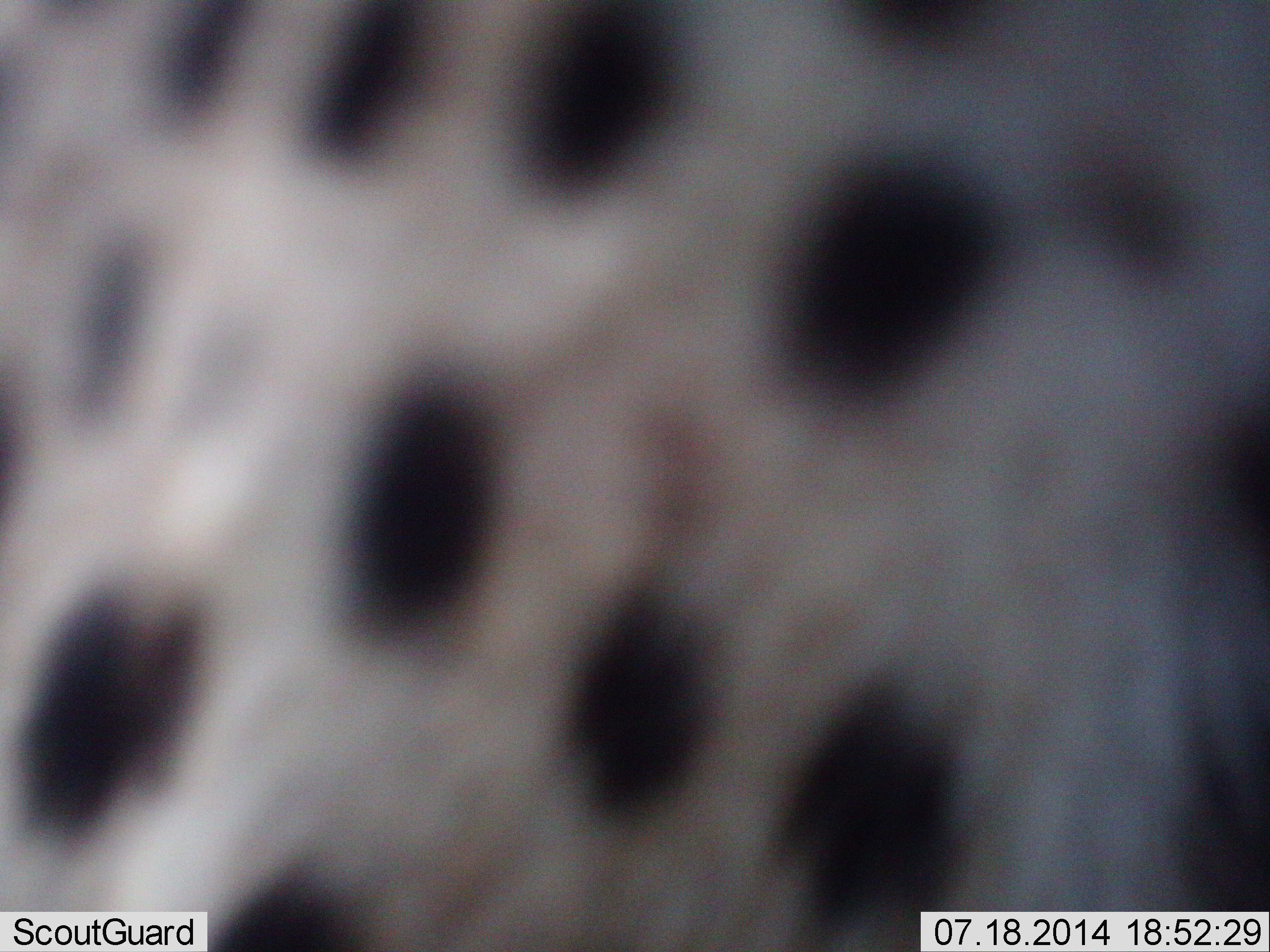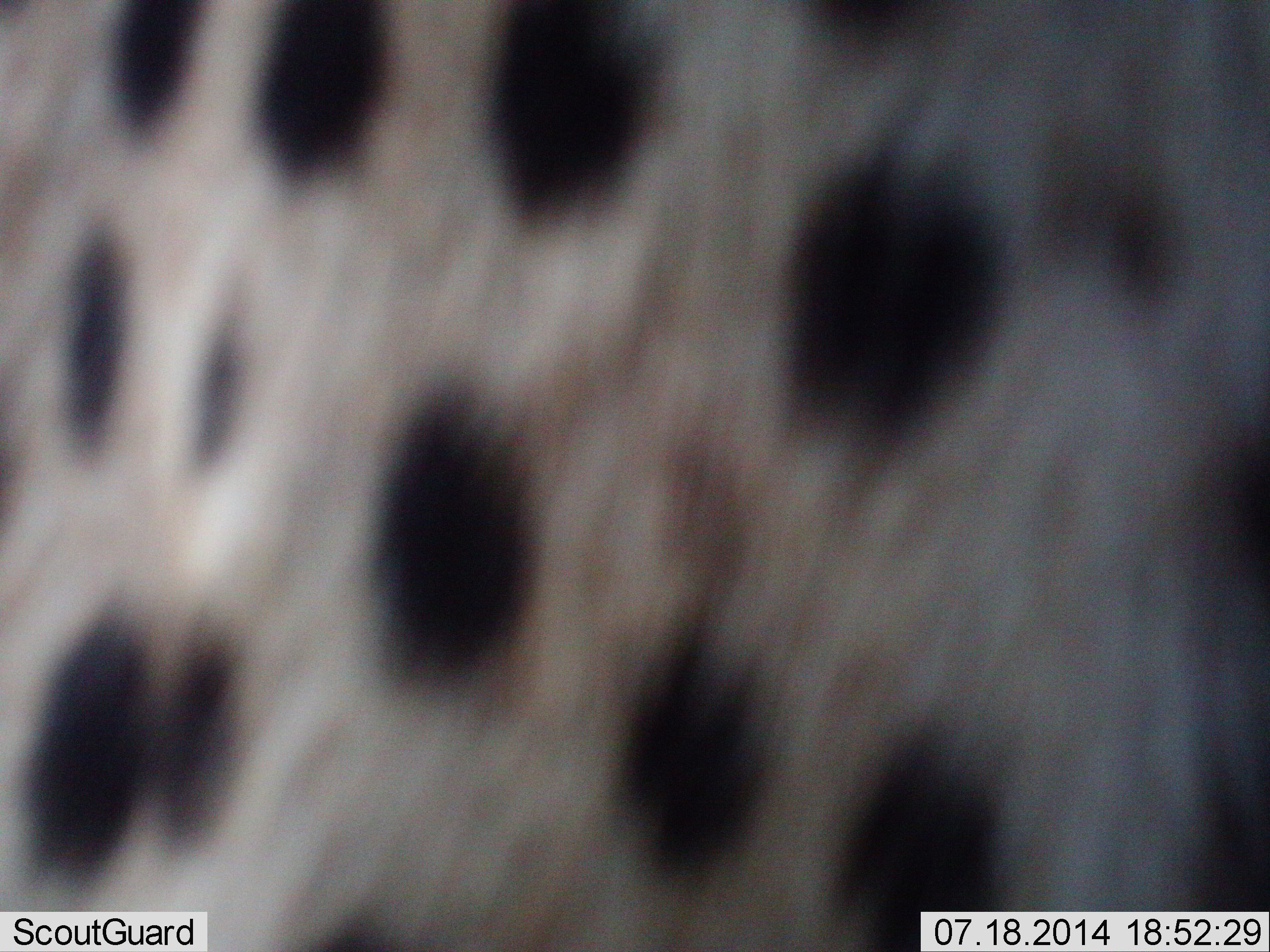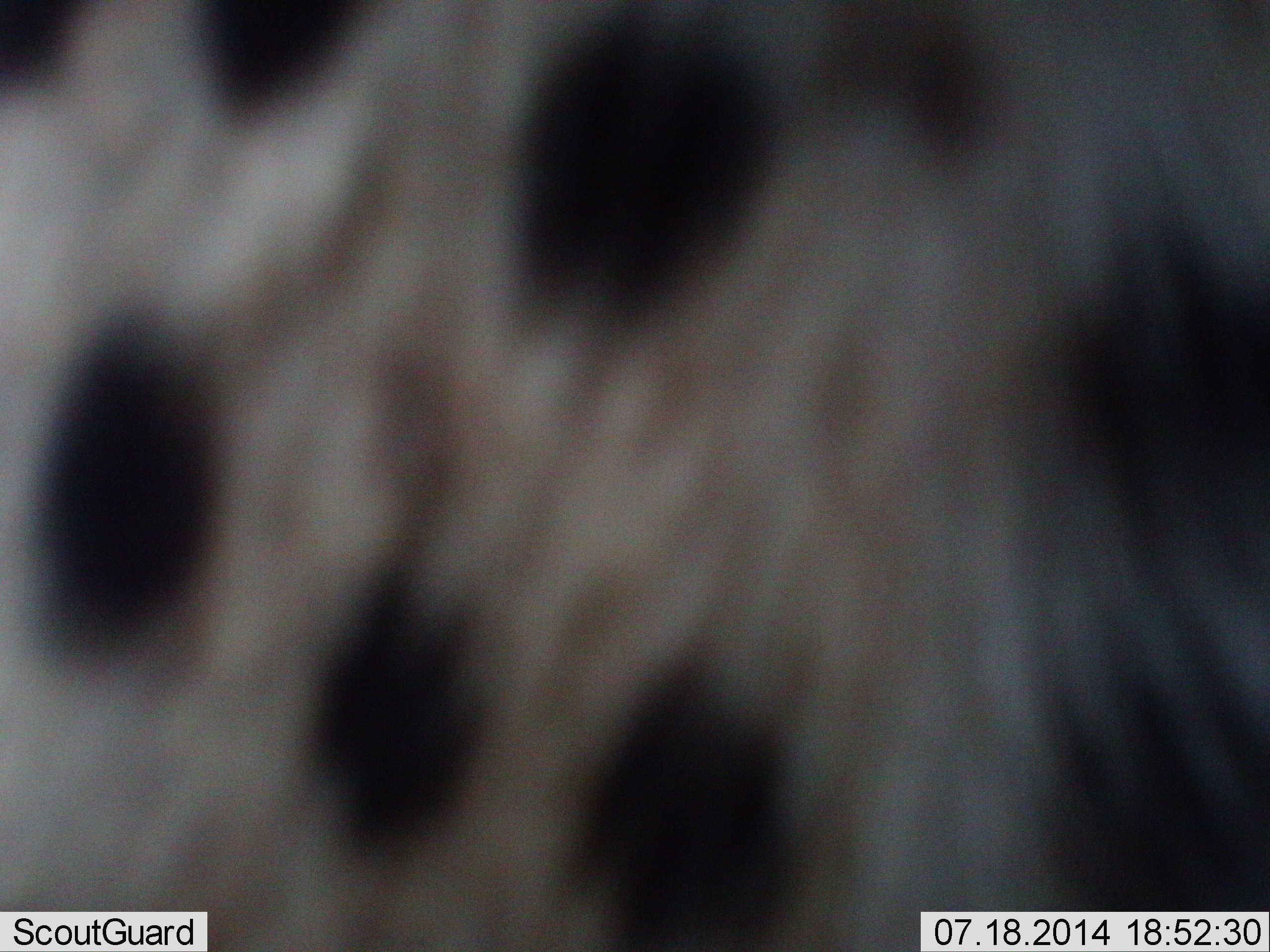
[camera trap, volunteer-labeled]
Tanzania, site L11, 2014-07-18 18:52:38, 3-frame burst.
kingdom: Animalia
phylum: Chordata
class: Mammalia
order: Carnivora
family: Felidae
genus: Acinonyx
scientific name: Acinonyx jubatus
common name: cheetah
Cheetah (Acinonyx jubatus), count 1. Behavior (volunteer vote fractions): standing 70%, resting 0%, moving 30%, interacting 0%. Young present (vote fraction): 0%. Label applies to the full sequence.